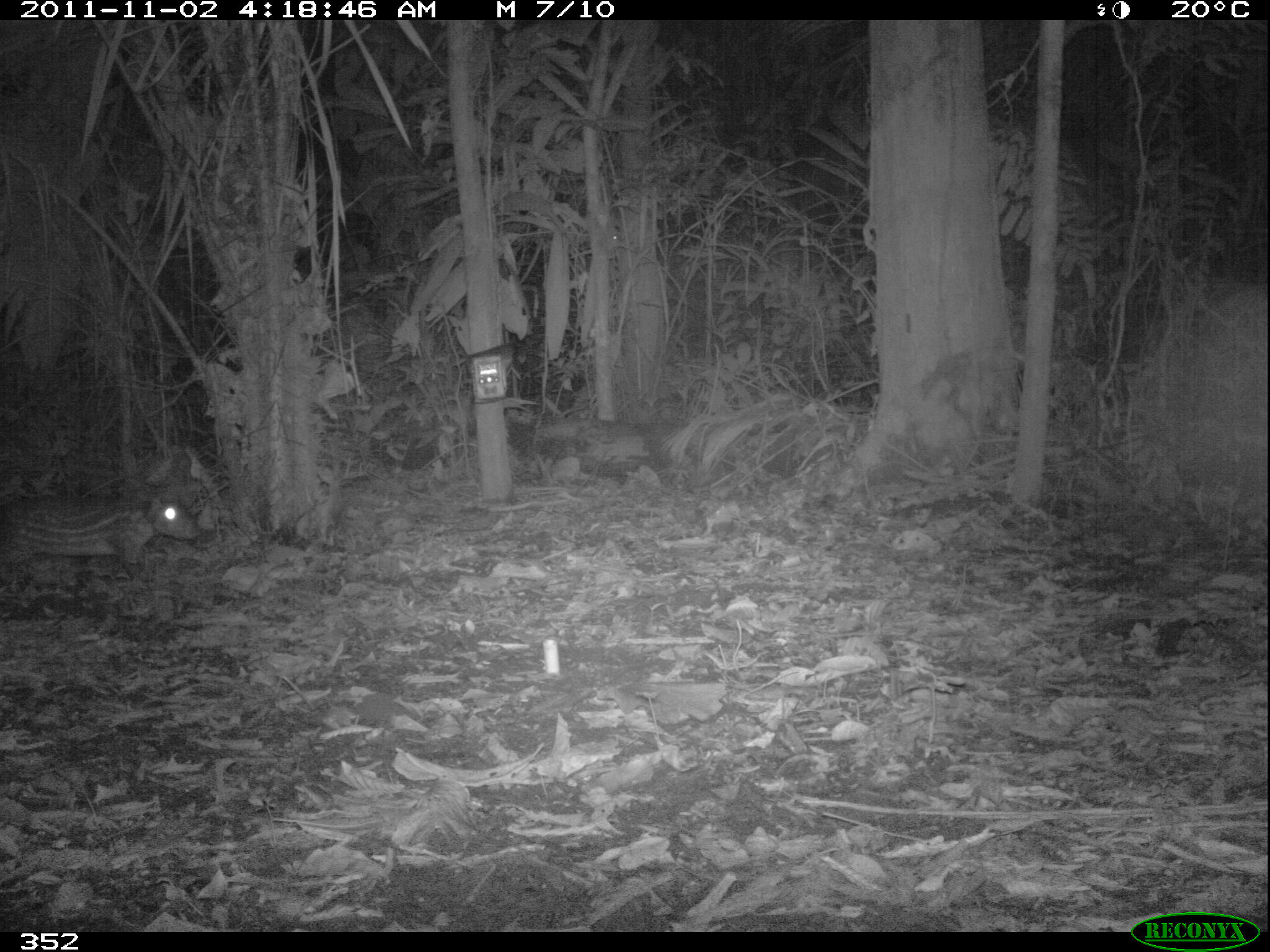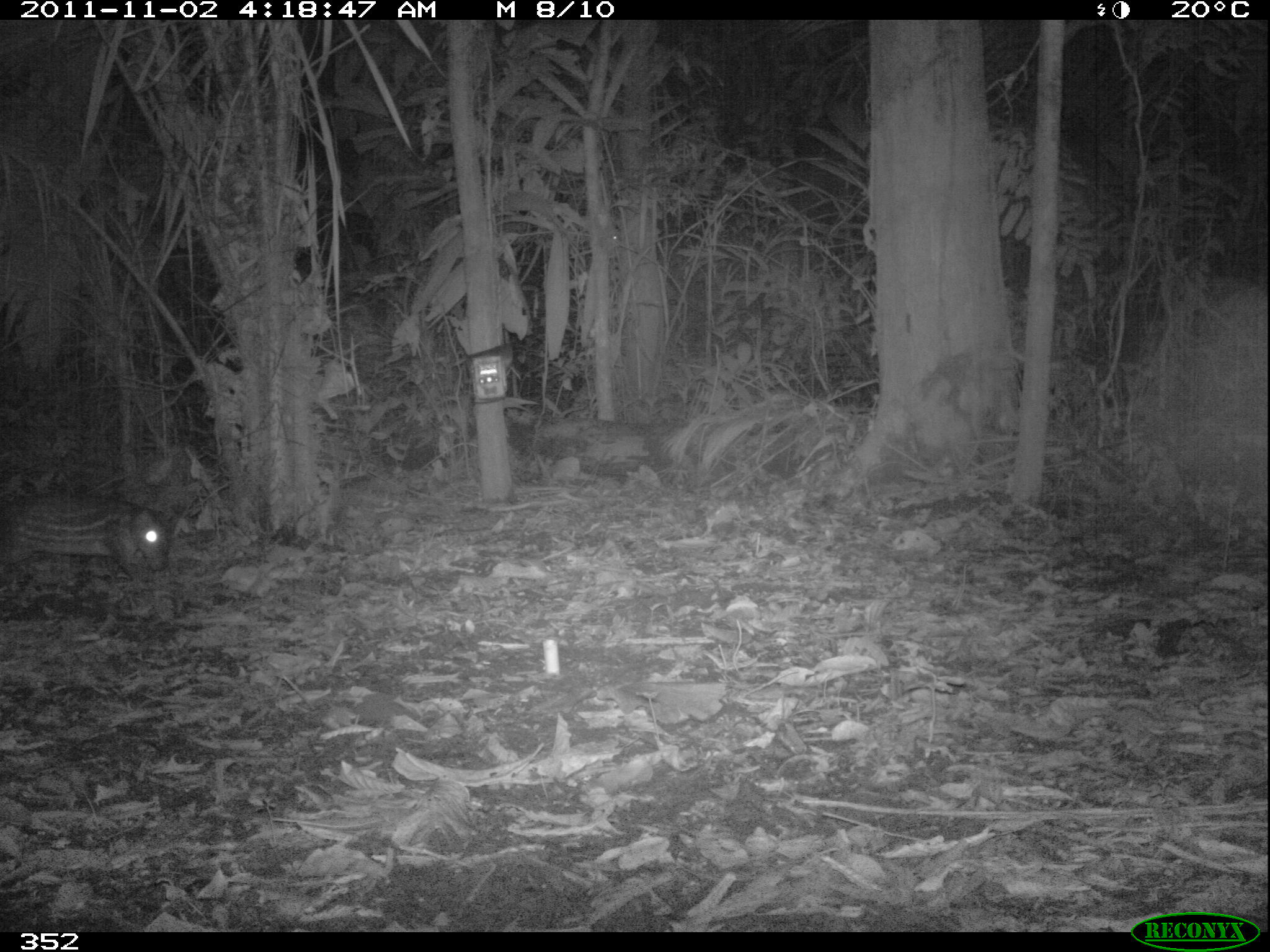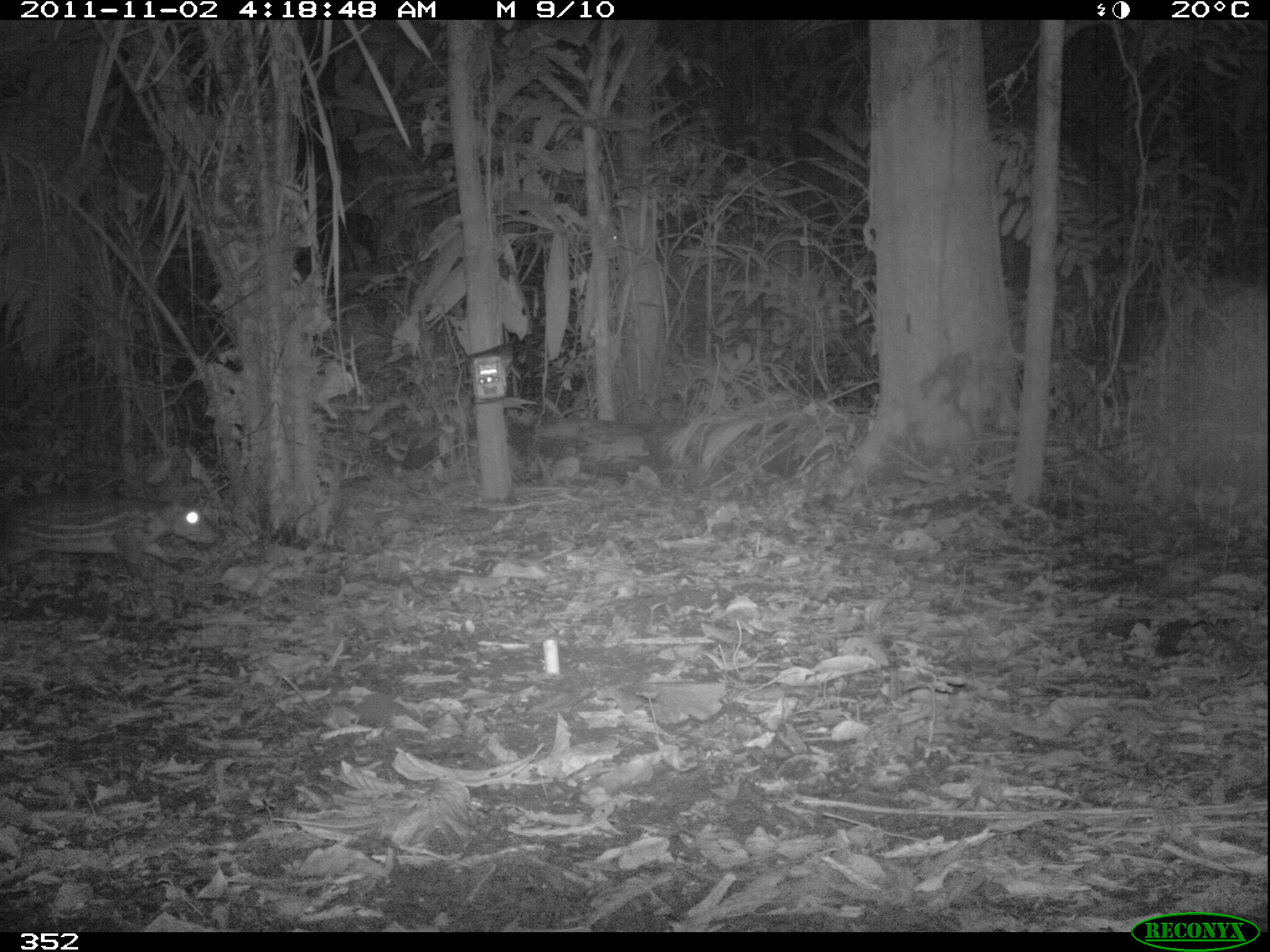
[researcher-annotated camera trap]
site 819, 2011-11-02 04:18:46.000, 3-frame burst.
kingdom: Animalia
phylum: Chordata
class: Mammalia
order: Rodentia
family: Cuniculidae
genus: Cuniculus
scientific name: Cuniculus paca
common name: spotted paca